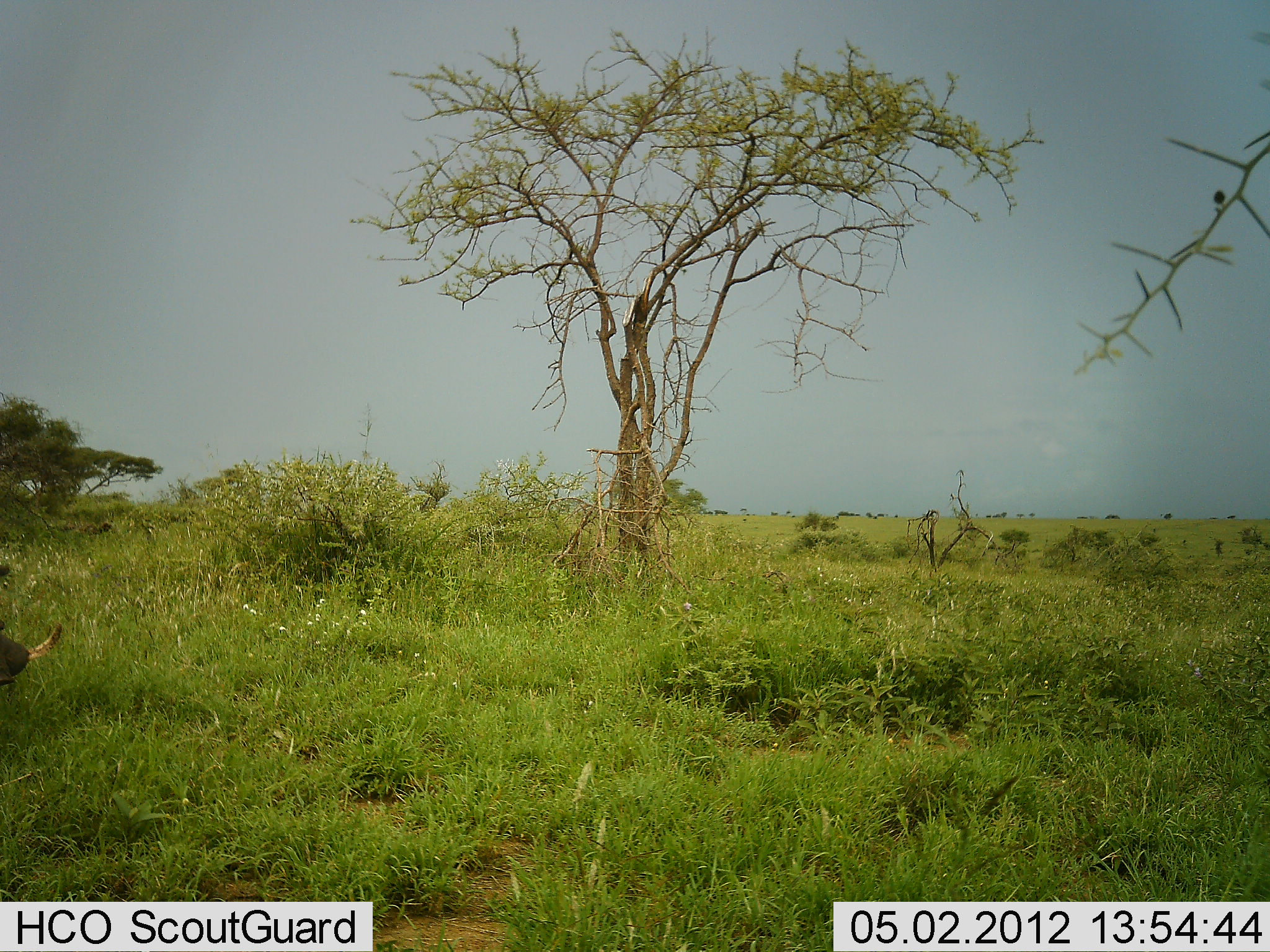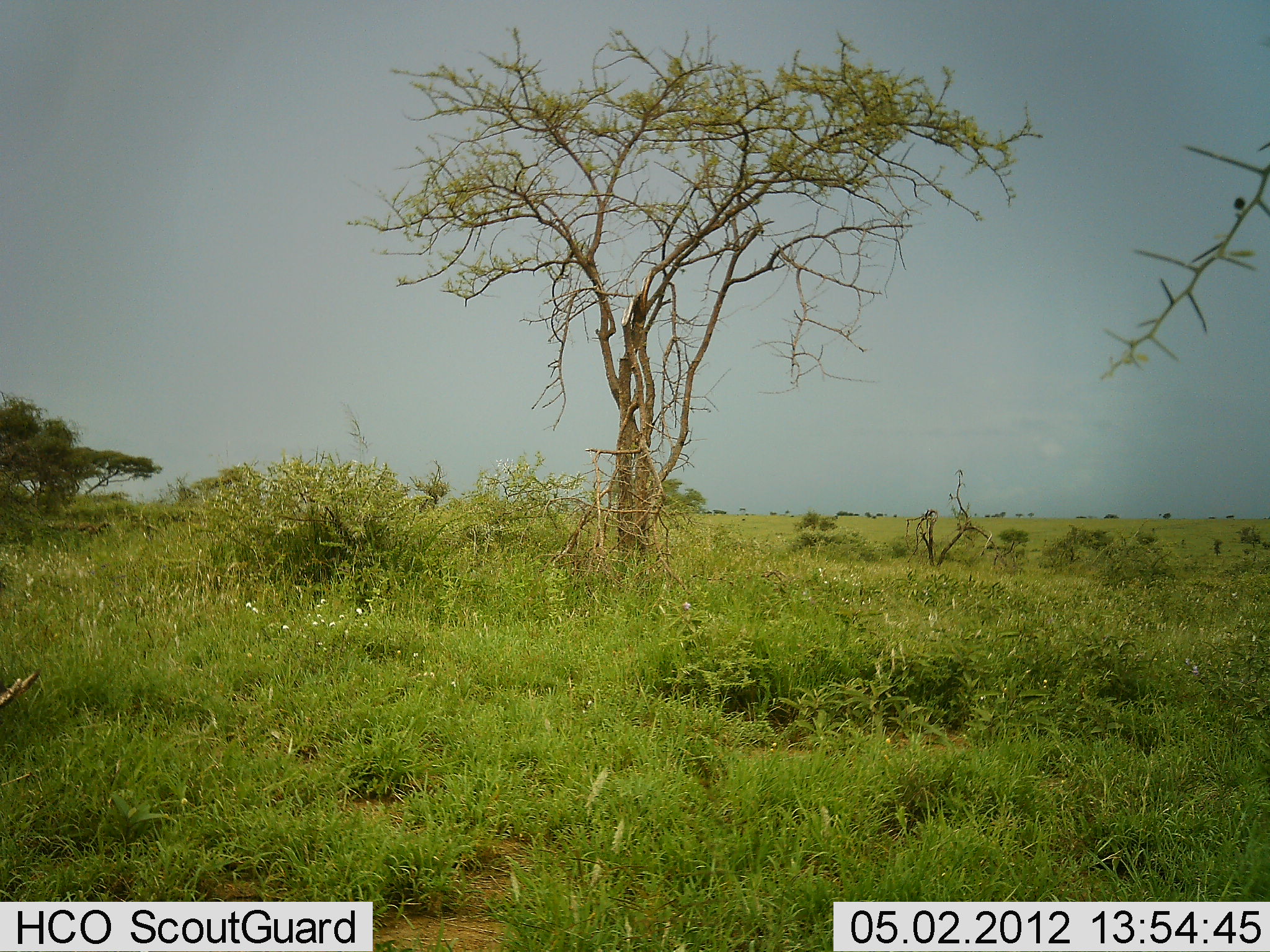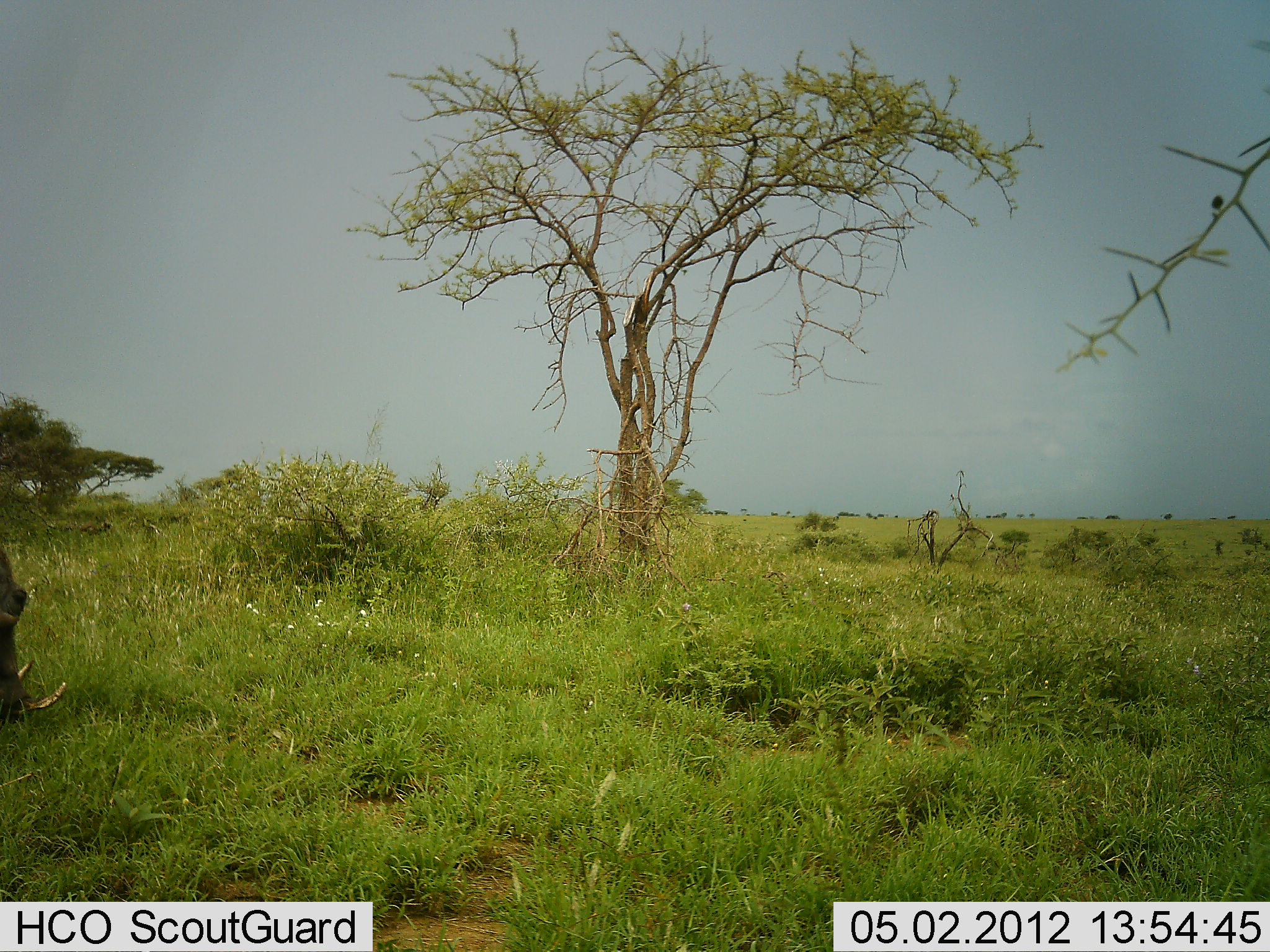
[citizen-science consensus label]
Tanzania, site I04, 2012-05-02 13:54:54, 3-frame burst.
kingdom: Animalia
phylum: Chordata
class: Mammalia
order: Artiodactyla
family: Suidae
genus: Phacochoerus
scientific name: Phacochoerus africanus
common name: warthog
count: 1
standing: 12%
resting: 0%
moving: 38%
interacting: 0%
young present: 0%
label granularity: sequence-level